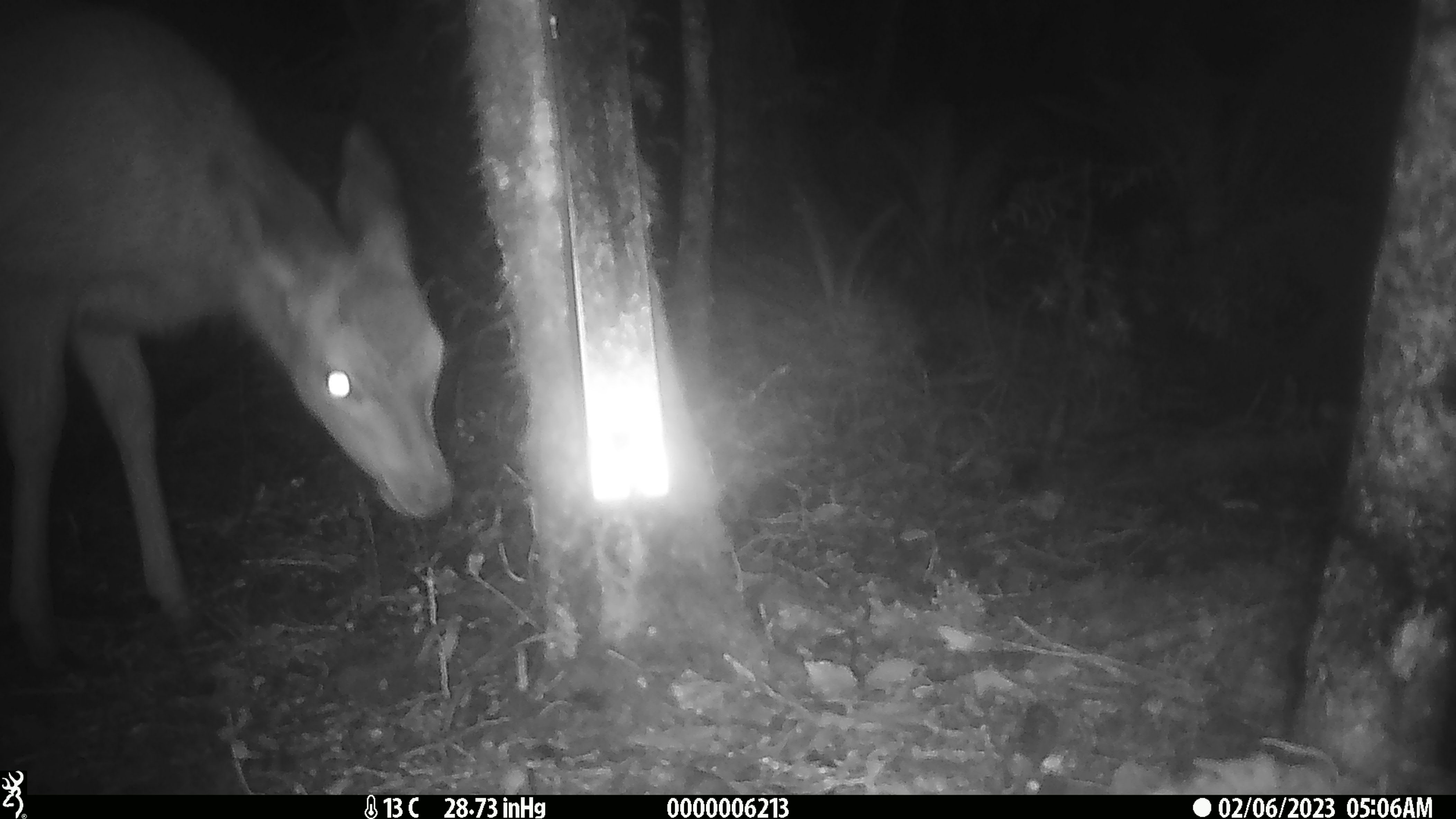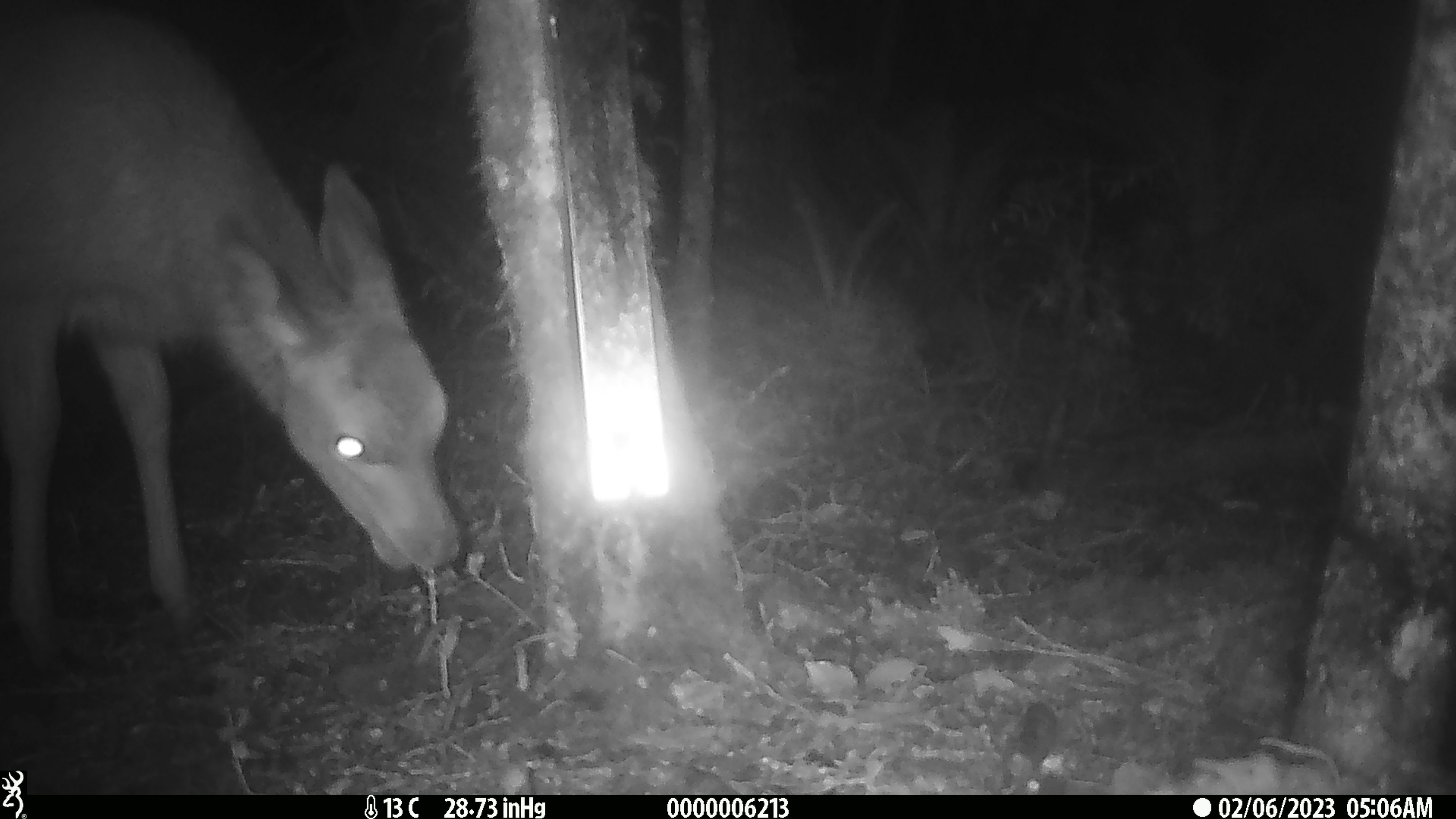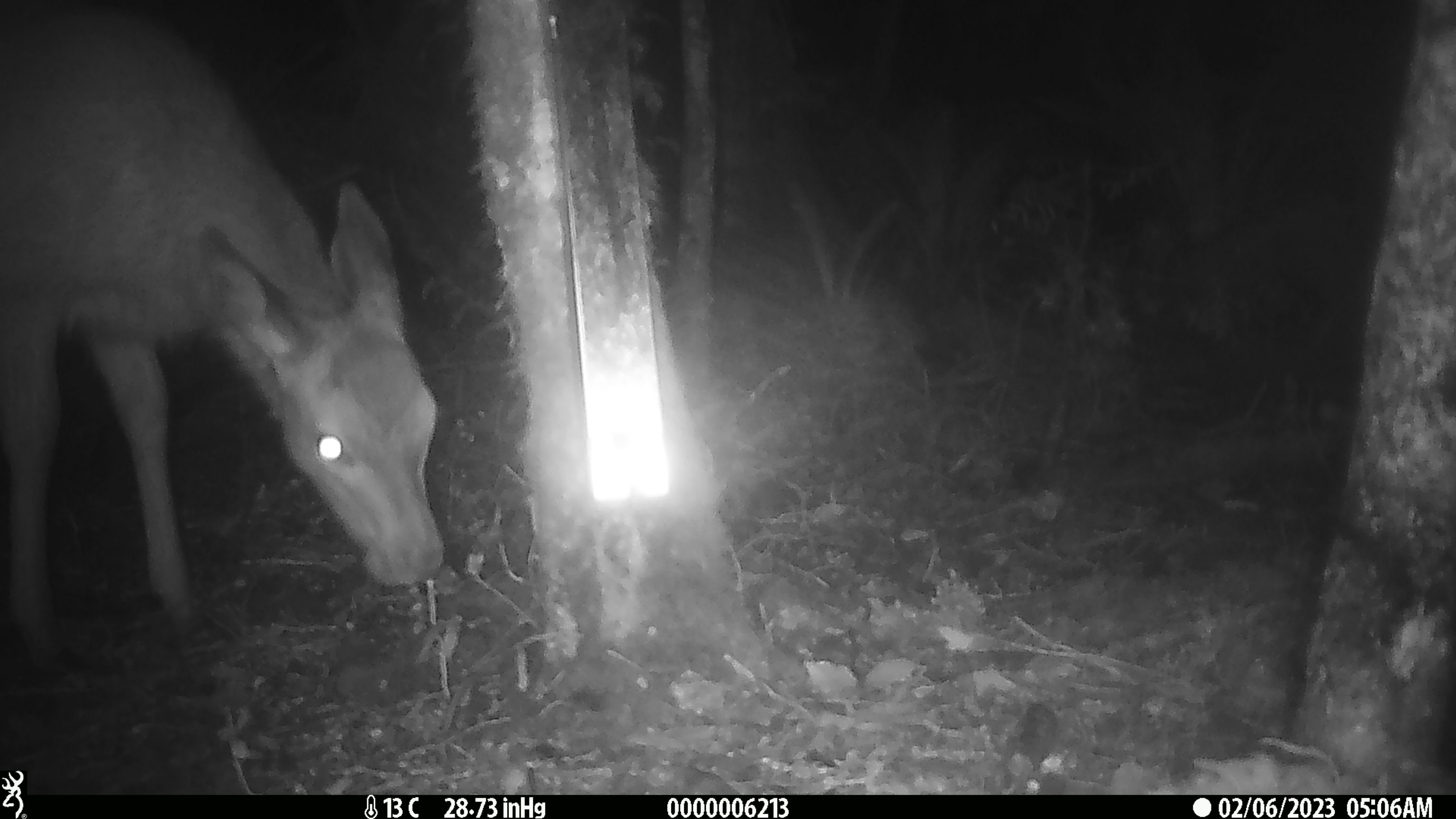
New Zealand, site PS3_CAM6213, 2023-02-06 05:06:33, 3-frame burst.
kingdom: Animalia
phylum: Chordata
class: Mammalia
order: Artiodactyla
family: Cervidae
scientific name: Cervidae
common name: deer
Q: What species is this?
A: Deer (Cervidae).